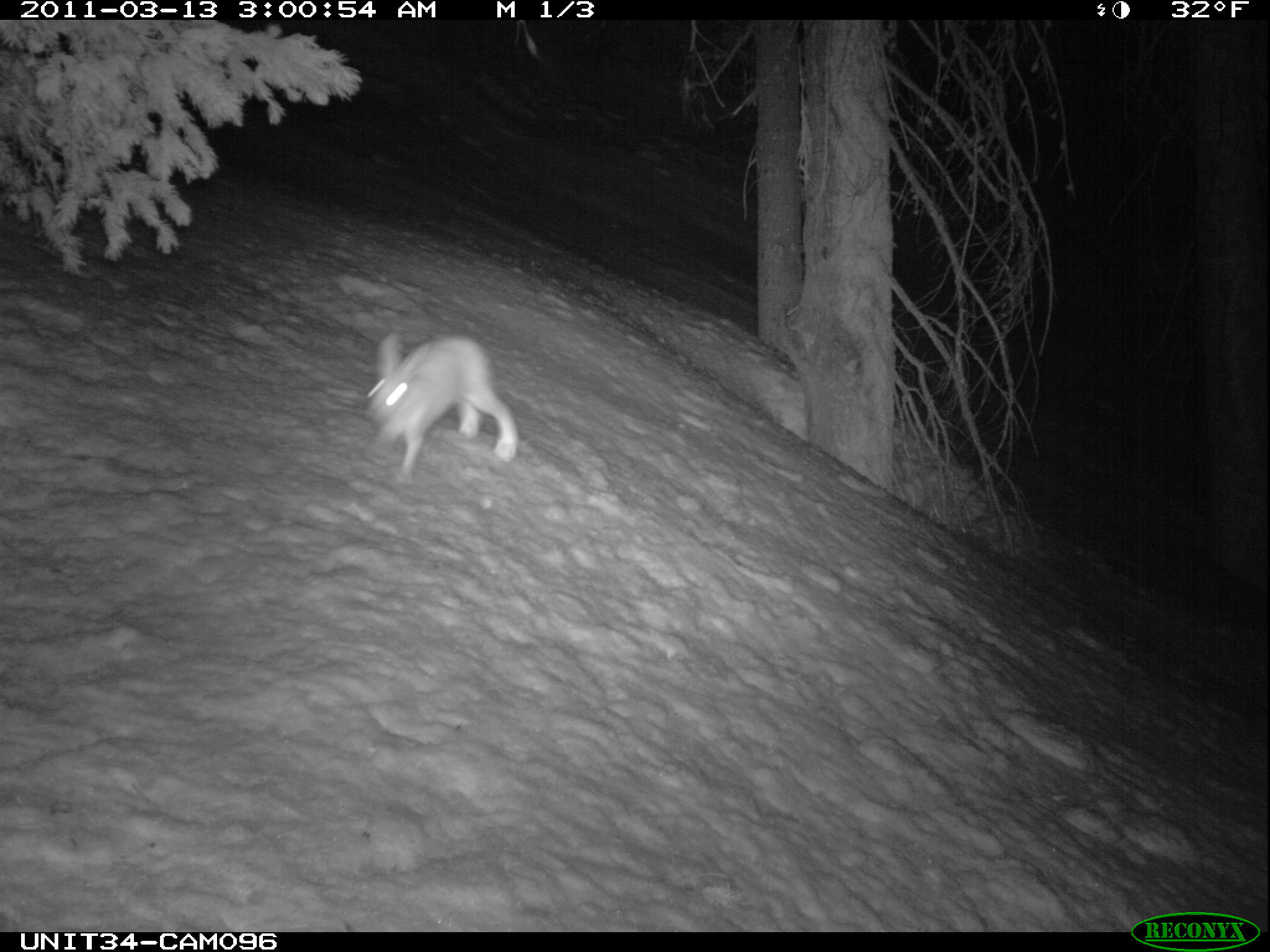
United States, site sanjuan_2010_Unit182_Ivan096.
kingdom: Animalia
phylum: Chordata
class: Mammalia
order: Lagomorpha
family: Leporidae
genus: Lepus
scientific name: Lepus americanus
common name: snowshoe hare